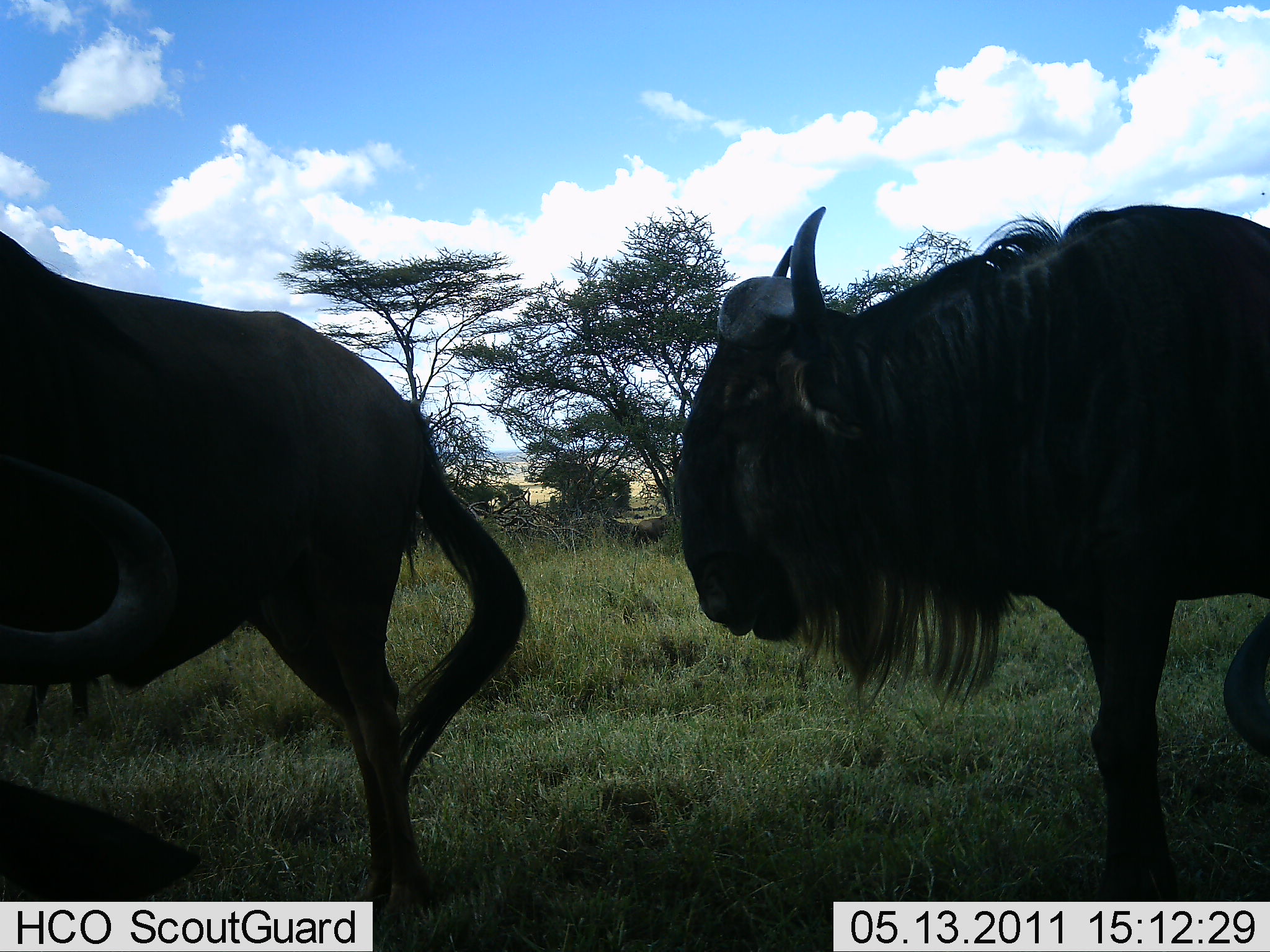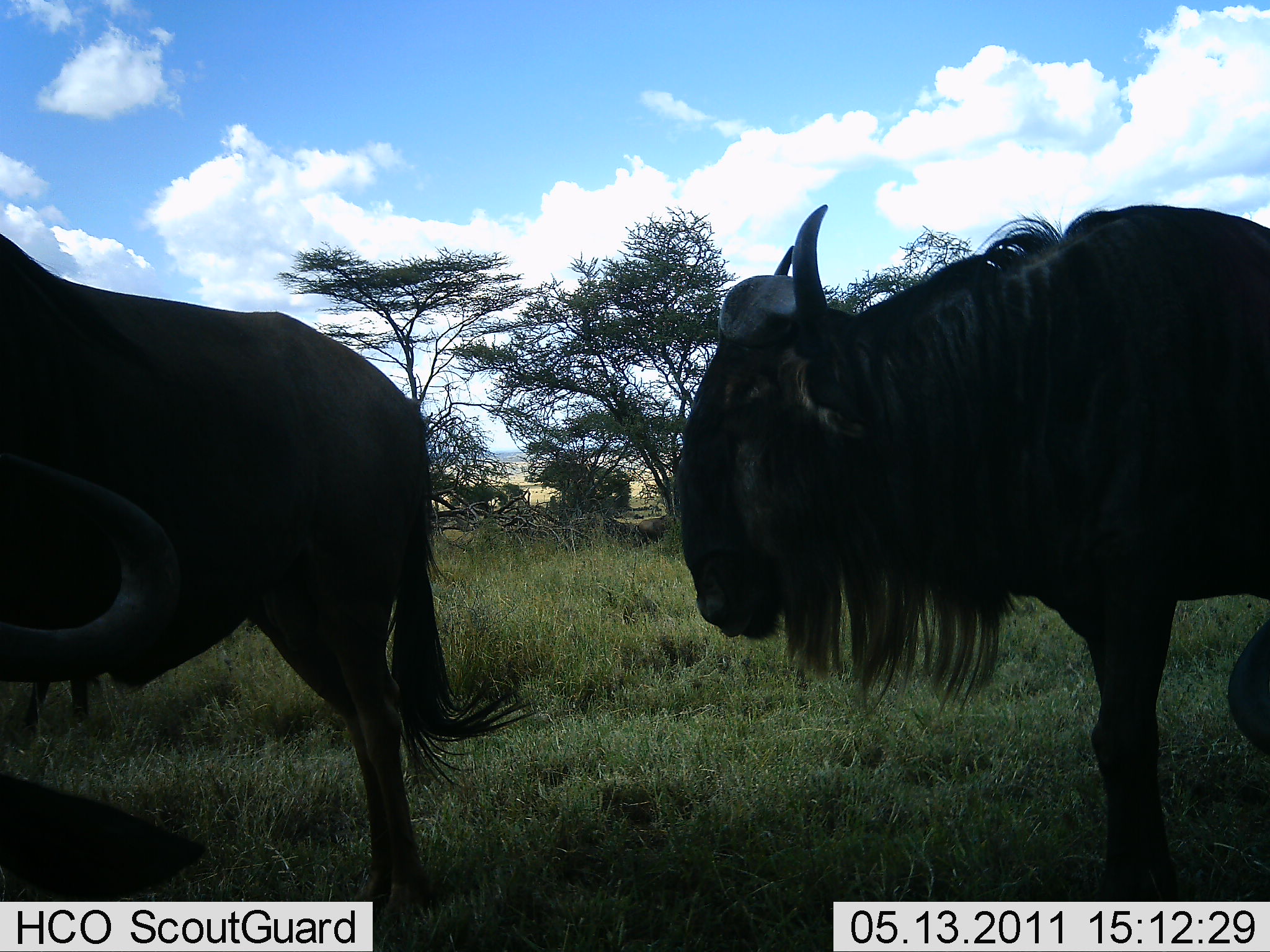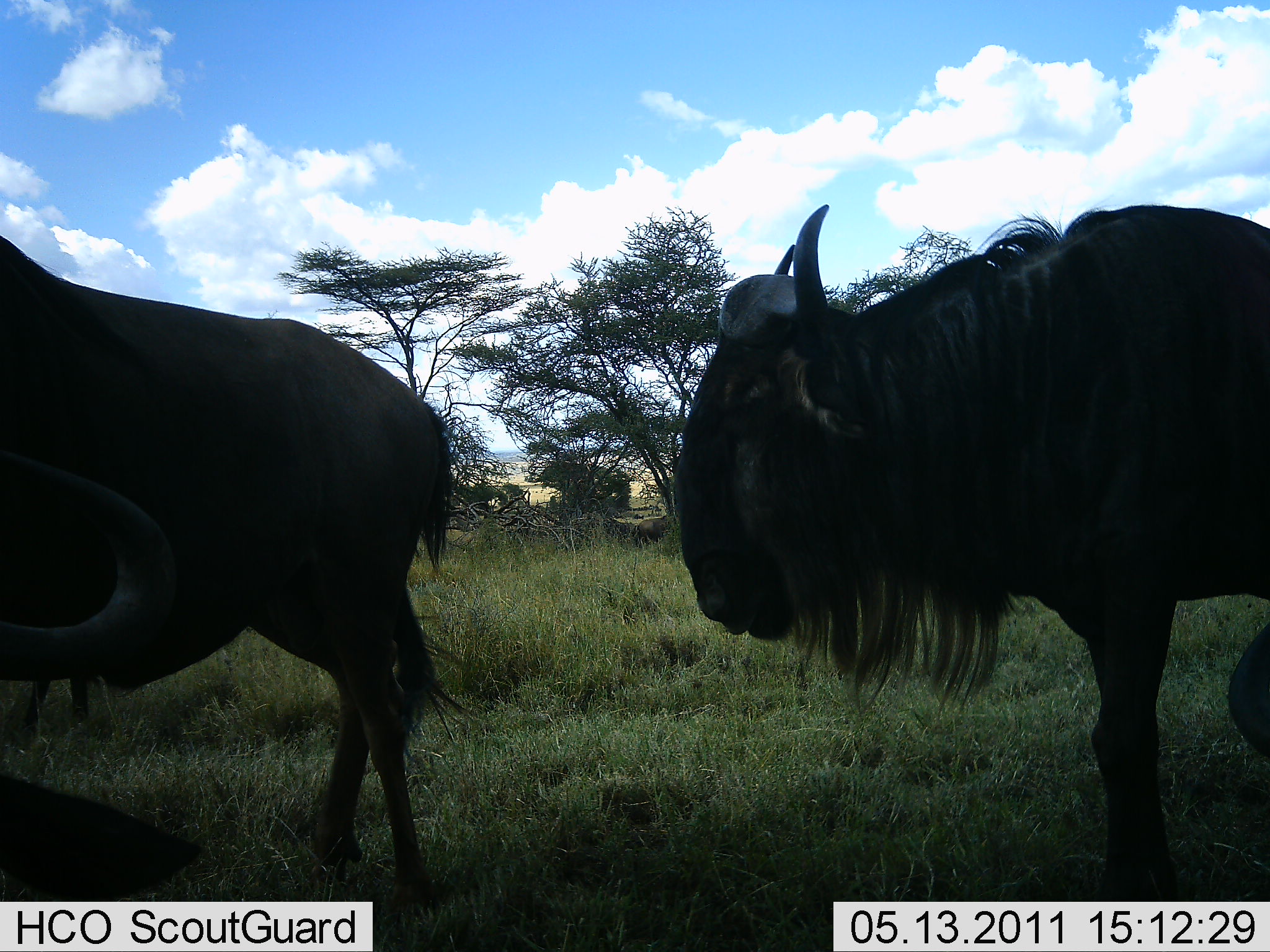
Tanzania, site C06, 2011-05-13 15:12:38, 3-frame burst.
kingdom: Animalia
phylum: Chordata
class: Mammalia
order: Artiodactyla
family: Bovidae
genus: Connochaetes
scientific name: Connochaetes taurinus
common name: blue wildebeest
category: wildebeest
Wildebeest (blue wildebeest) (Connochaetes taurinus), count 3. Behavior (volunteer vote fractions): standing 90%, resting 20%, moving 10%, interacting 0%. Young present (vote fraction): 0%. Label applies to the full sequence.